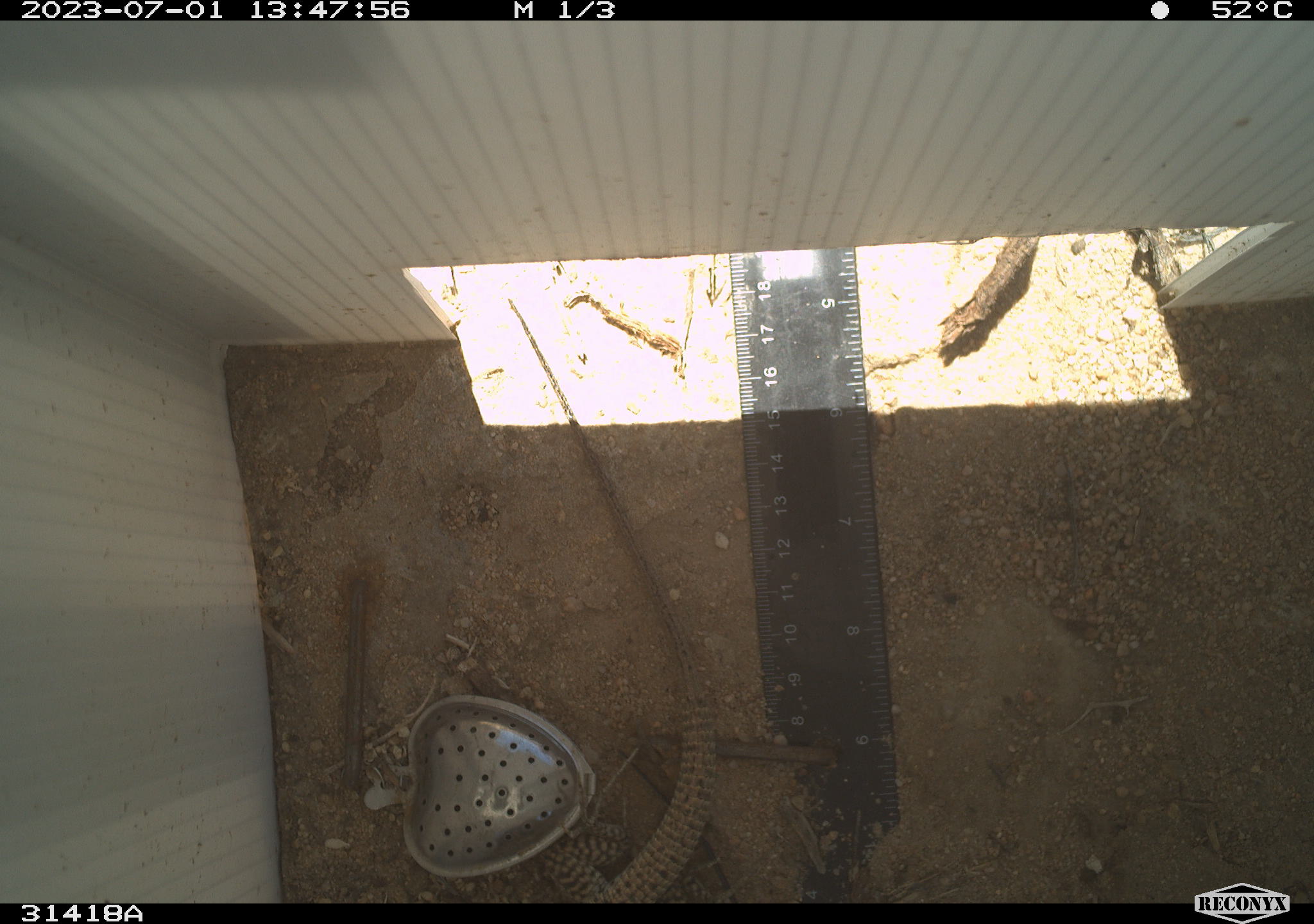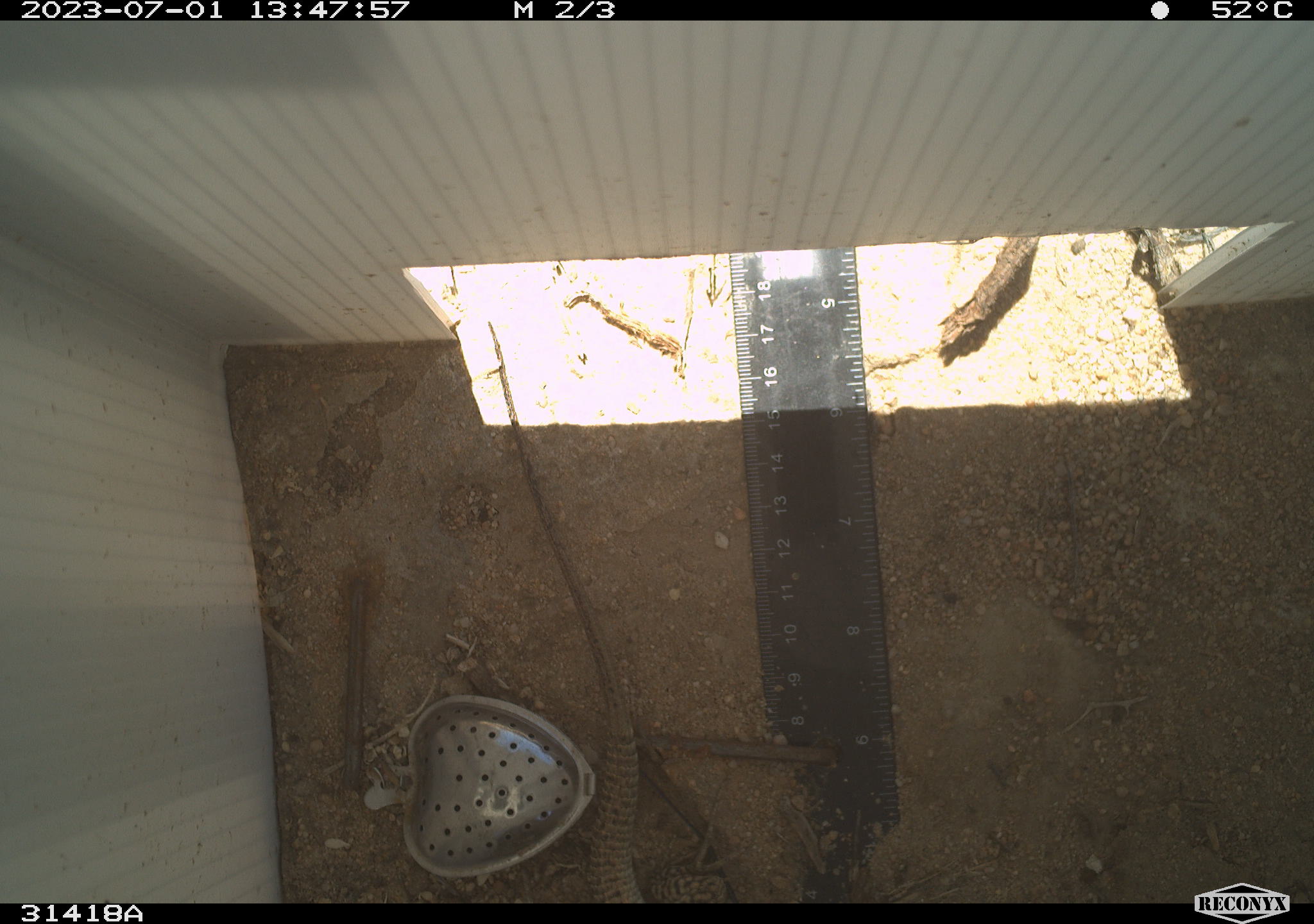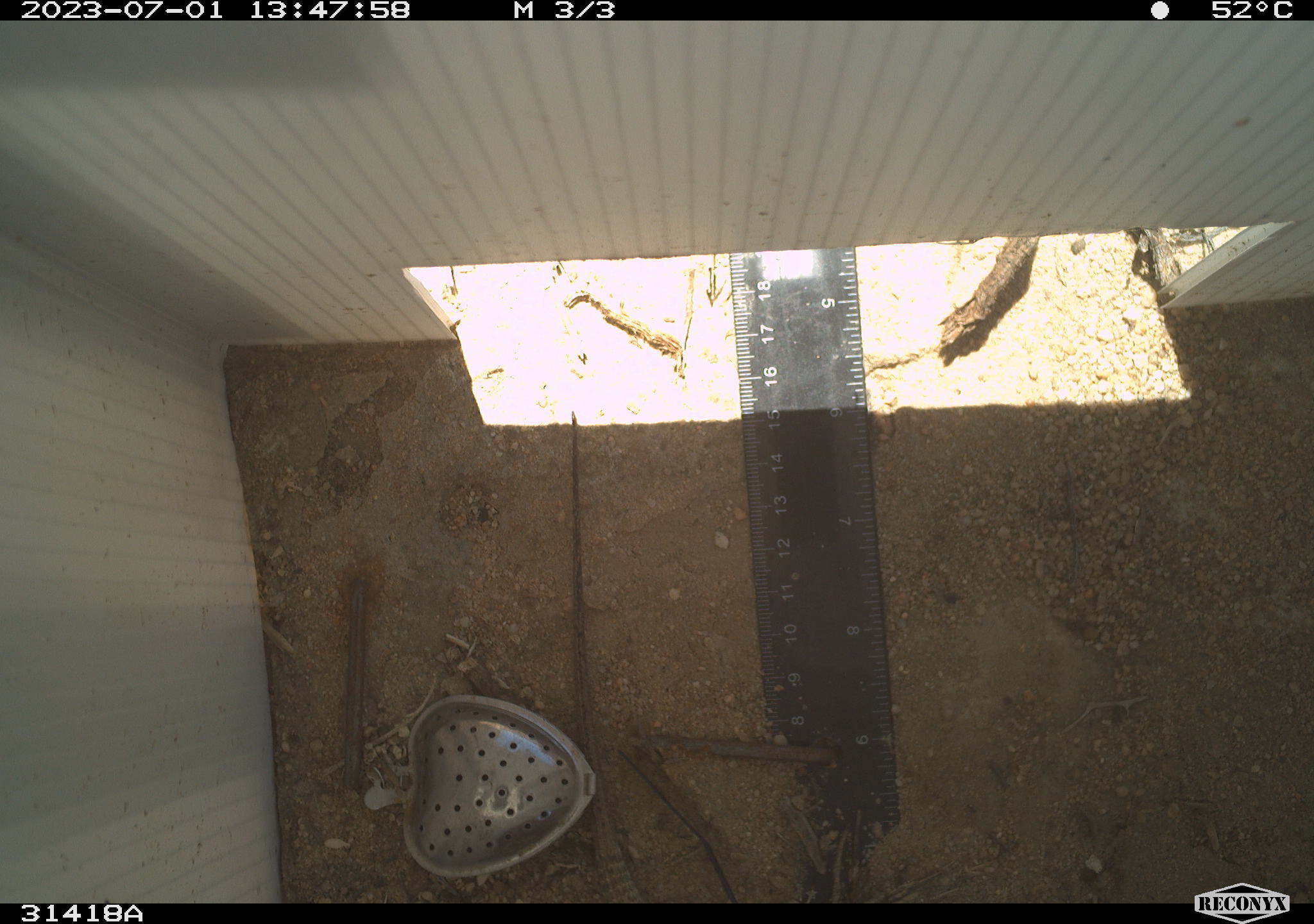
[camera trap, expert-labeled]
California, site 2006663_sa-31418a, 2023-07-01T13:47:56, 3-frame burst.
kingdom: Animalia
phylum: Chordata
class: Reptilia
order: Squamata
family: Teiidae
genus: Aspidoscelis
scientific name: Aspidoscelis tigris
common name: western whiptail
Western whiptail (Aspidoscelis tigris).